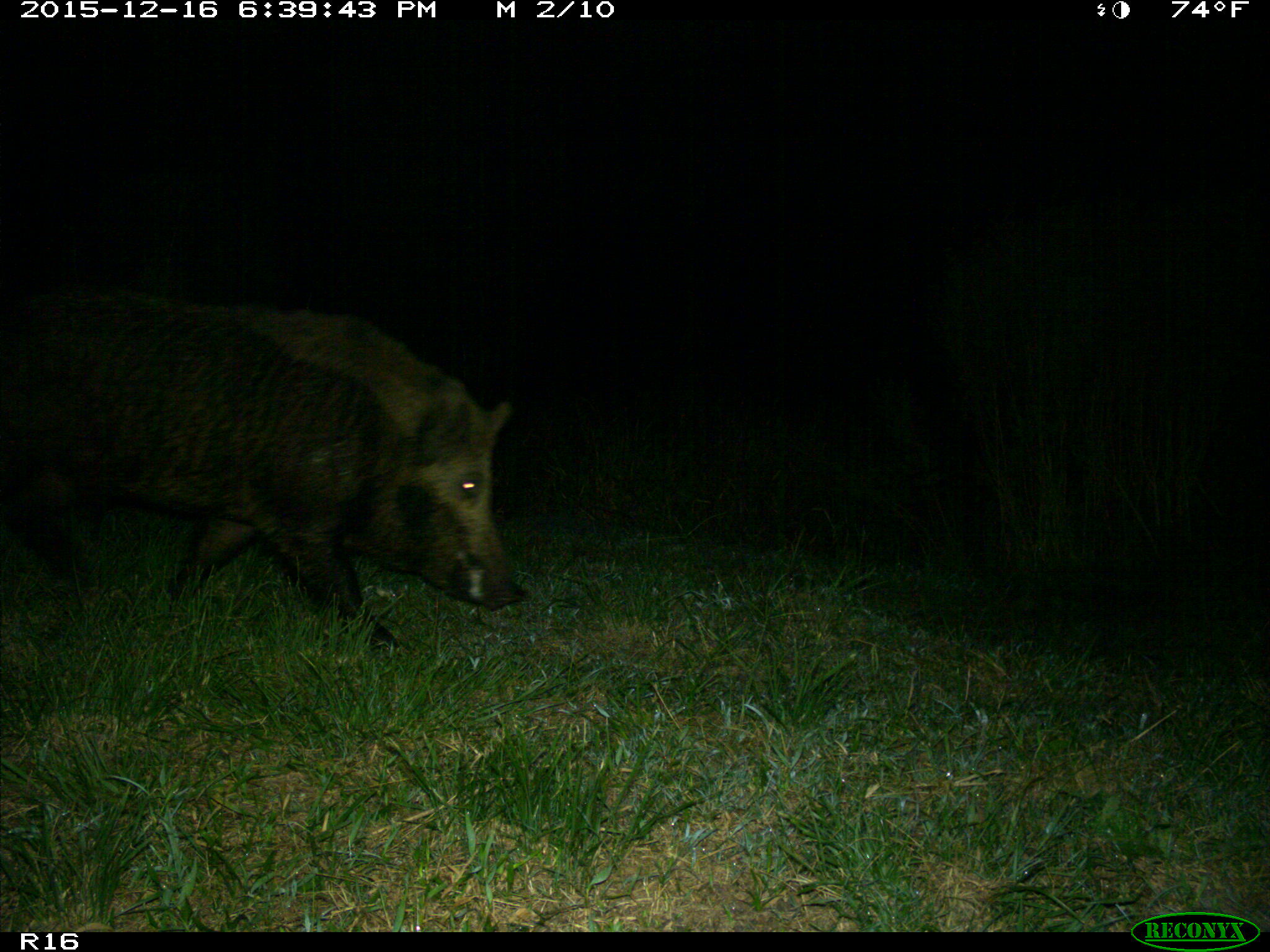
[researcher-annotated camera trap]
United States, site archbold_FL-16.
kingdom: Animalia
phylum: Chordata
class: Mammalia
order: Artiodactyla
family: Suidae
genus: Sus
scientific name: Sus scrofa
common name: wild boar